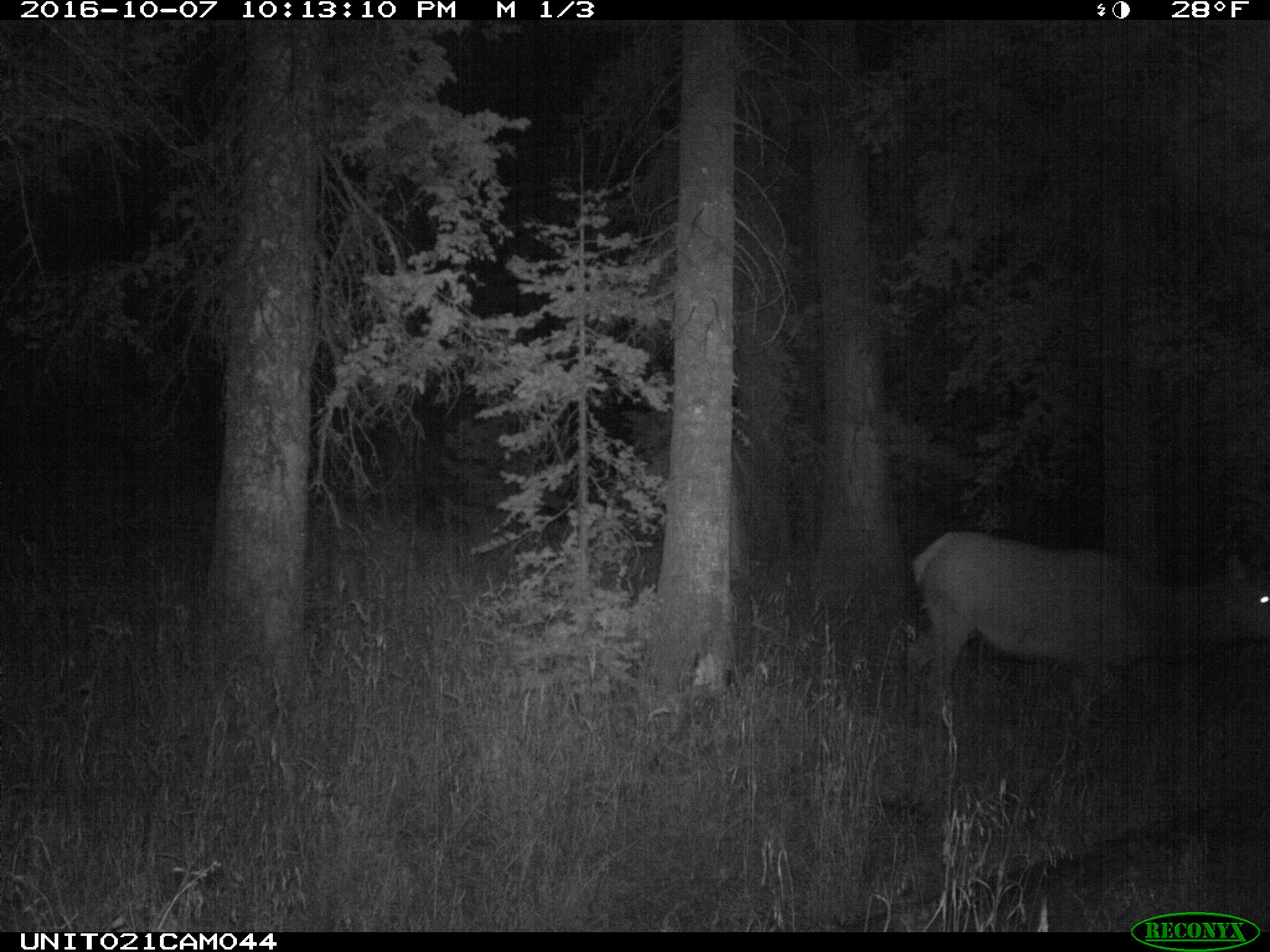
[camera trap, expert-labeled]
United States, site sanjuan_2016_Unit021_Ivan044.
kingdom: Animalia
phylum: Chordata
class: Mammalia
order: Artiodactyla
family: Cervidae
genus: Cervus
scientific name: Cervus elaphus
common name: red deer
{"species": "Cervus elaphus (red deer)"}